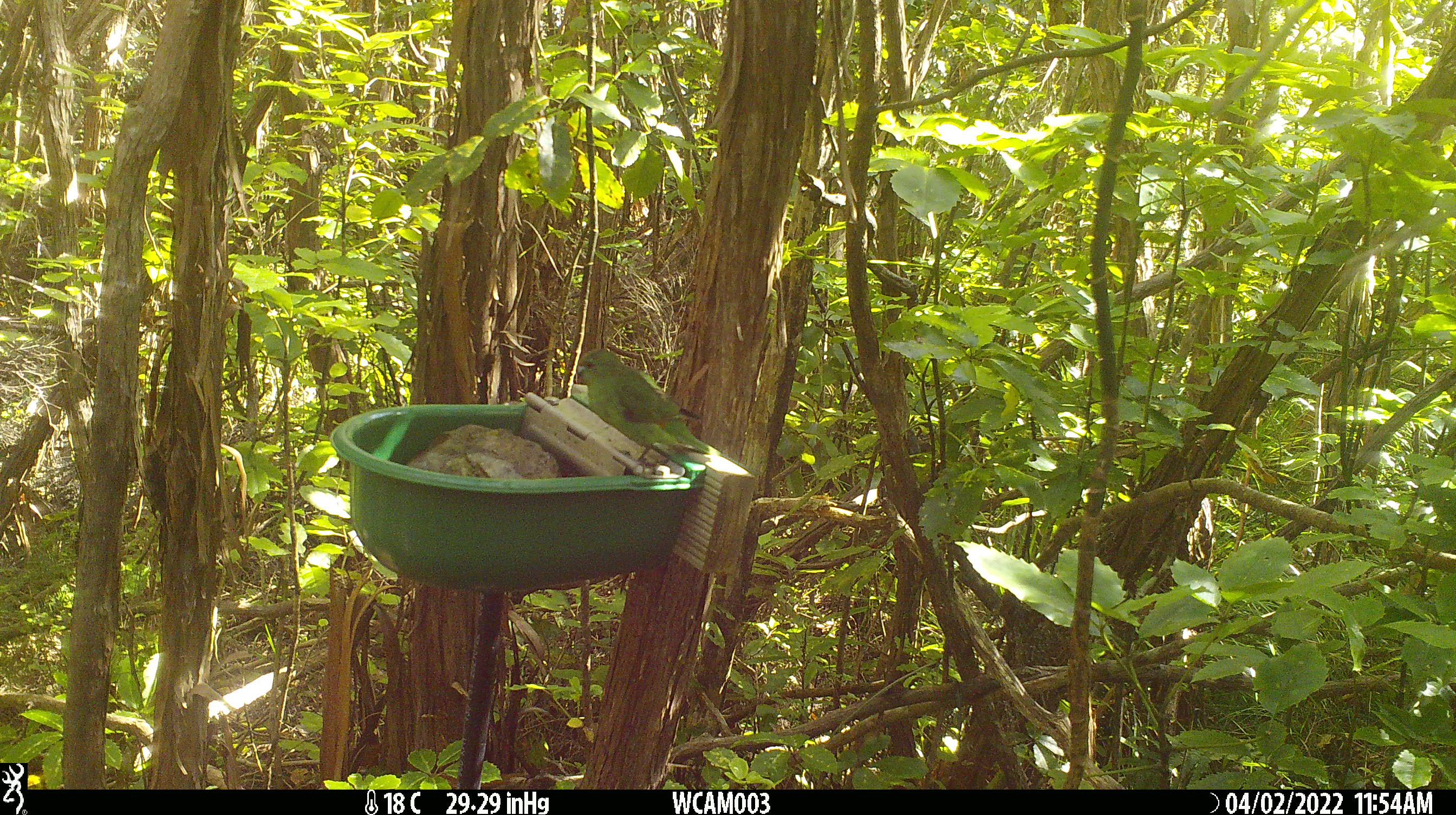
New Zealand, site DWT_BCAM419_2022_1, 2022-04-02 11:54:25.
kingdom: Animalia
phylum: Chordata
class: Aves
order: Psittaciformes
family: Psittaculidae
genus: Cyanoramphus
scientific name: Cyanoramphus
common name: parakeet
Parakeet (Cyanoramphus).